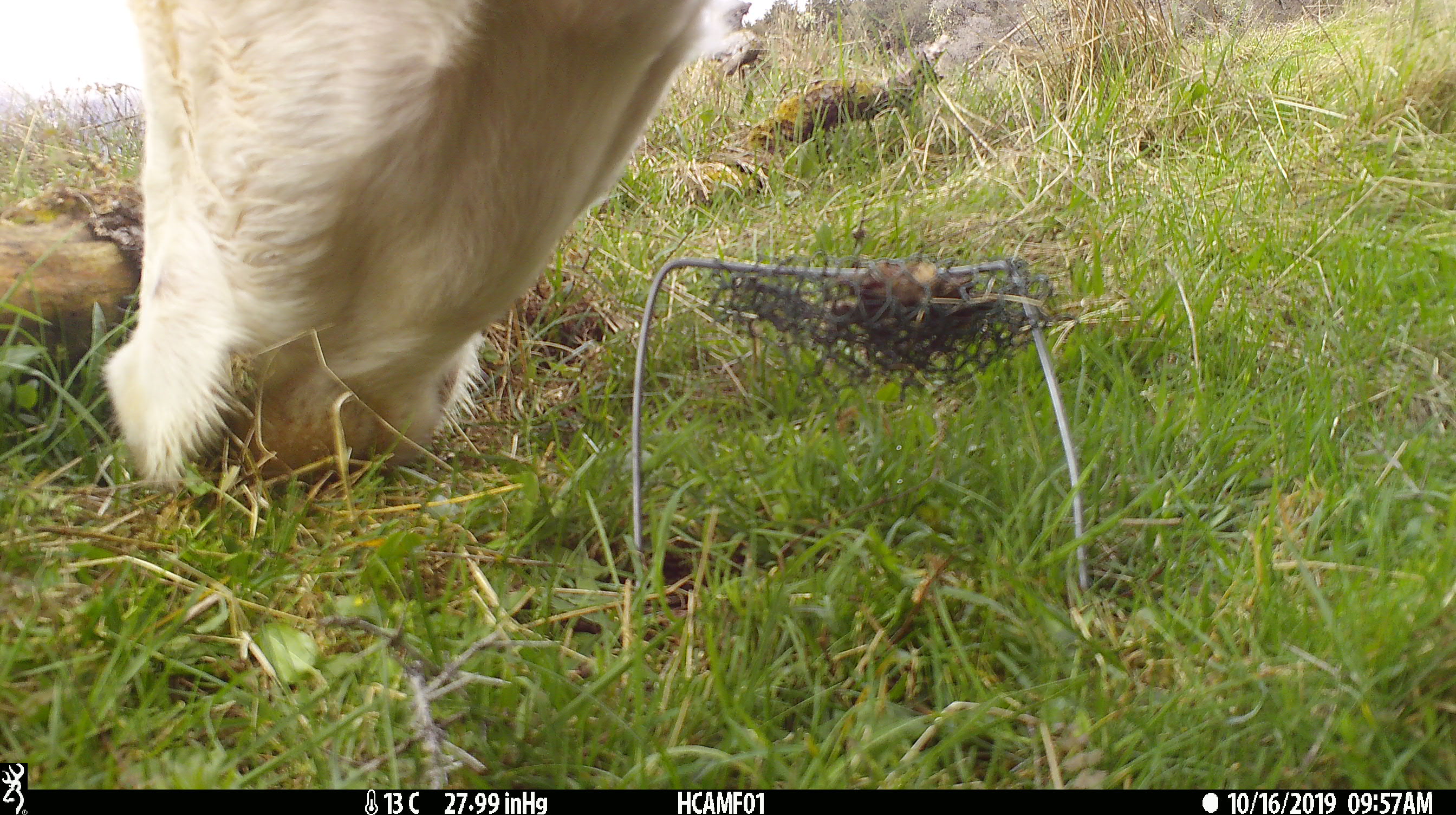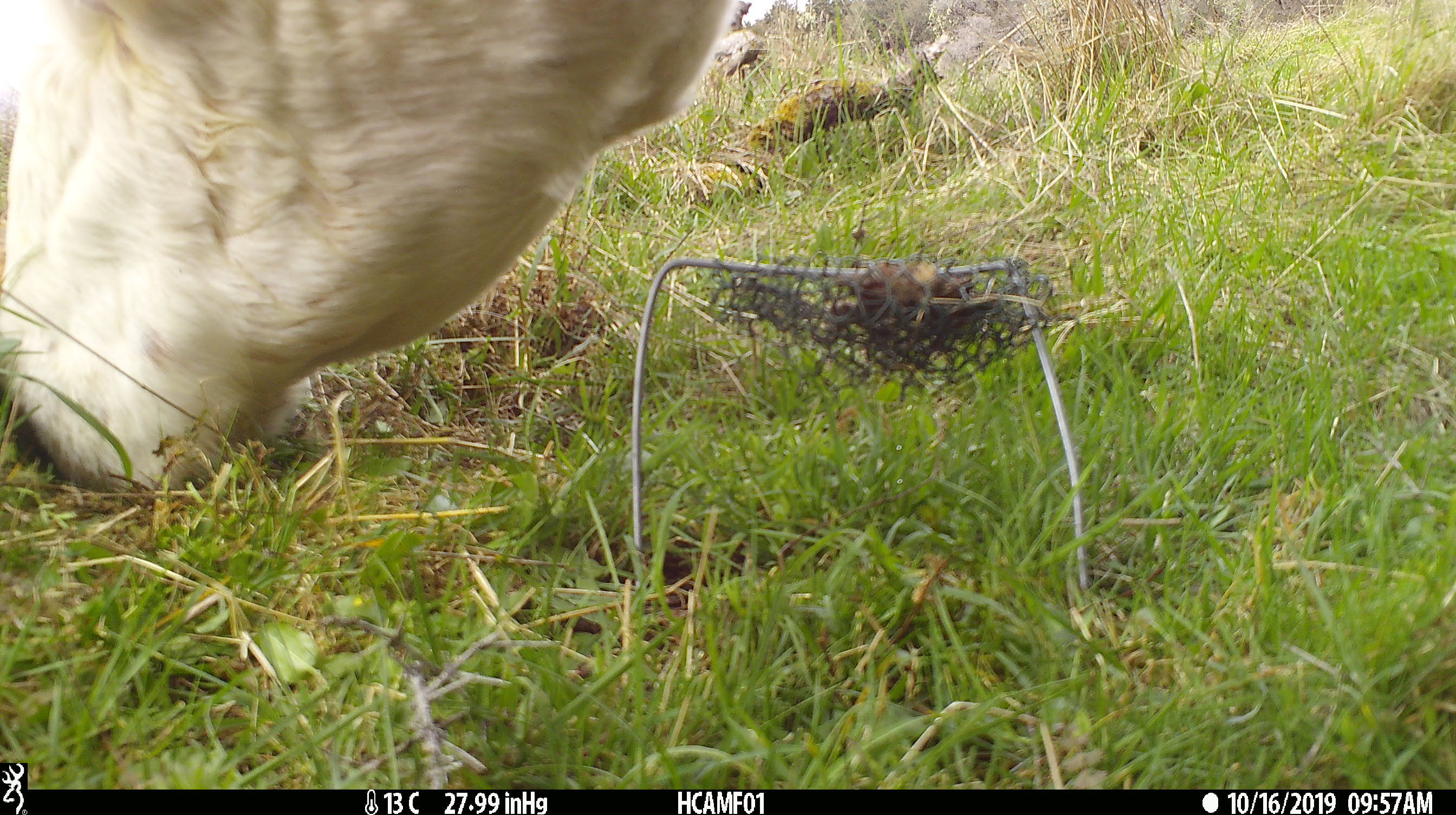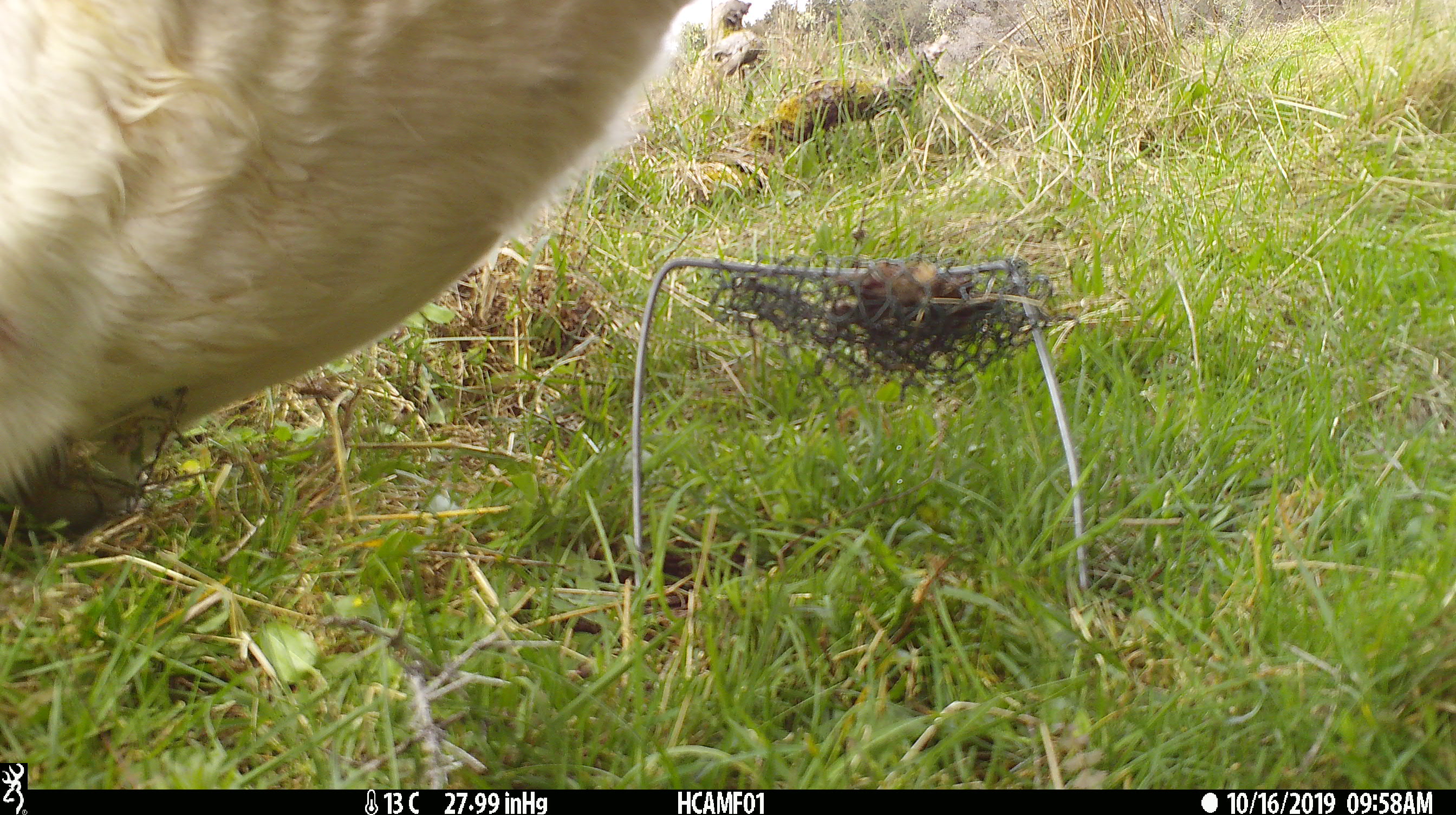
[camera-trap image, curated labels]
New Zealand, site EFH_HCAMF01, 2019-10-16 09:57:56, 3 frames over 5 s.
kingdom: Animalia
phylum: Chordata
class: Mammalia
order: Artiodactyla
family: Bovidae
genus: Bos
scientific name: Bos taurus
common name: domestic cow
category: cow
Cow (domestic cow) (Bos taurus).